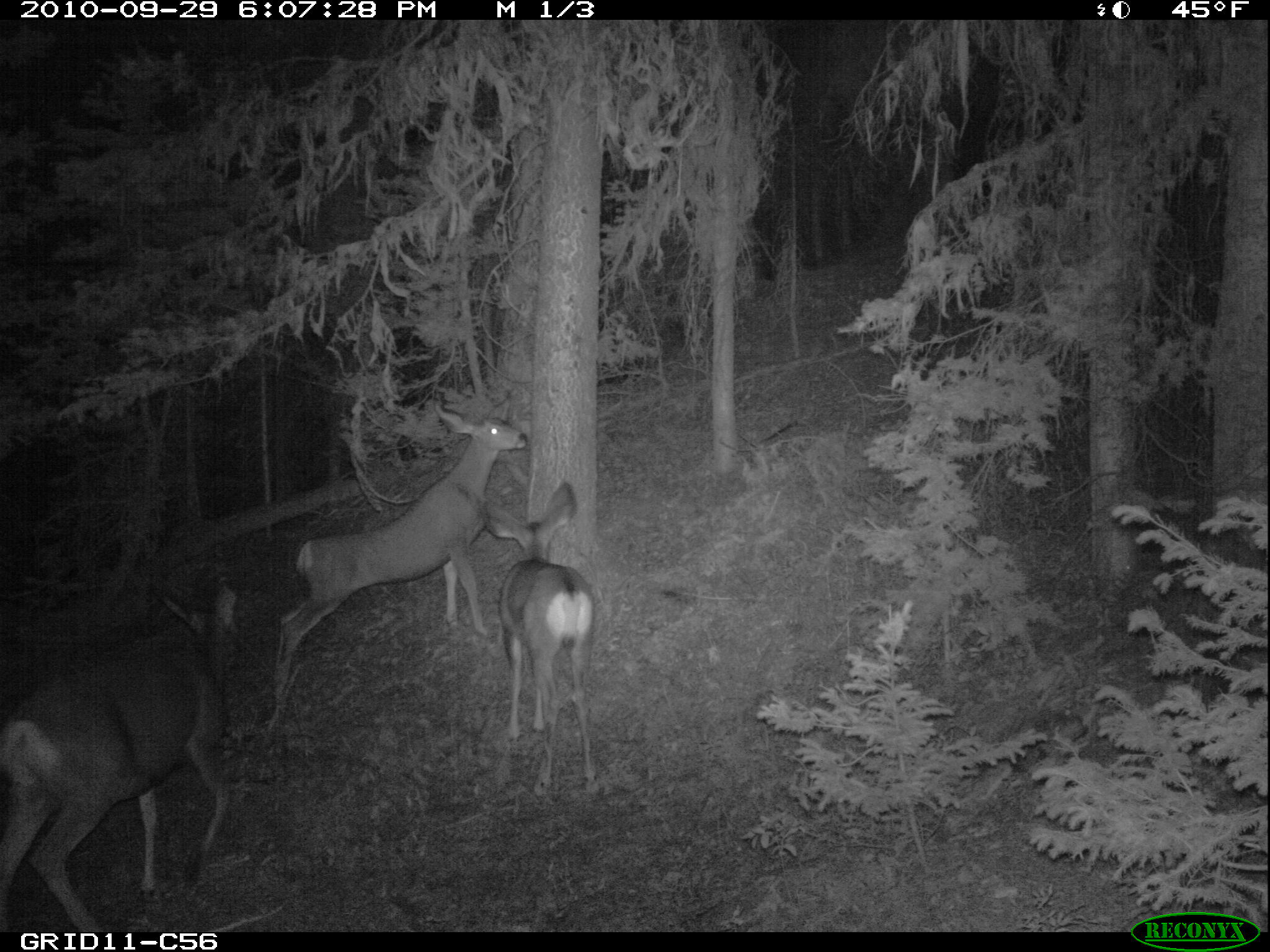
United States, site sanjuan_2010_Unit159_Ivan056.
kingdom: Animalia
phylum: Chordata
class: Mammalia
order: Artiodactyla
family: Cervidae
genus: Odocoileus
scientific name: Odocoileus hemionus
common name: mule deer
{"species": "Odocoileus hemionus (mule deer)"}